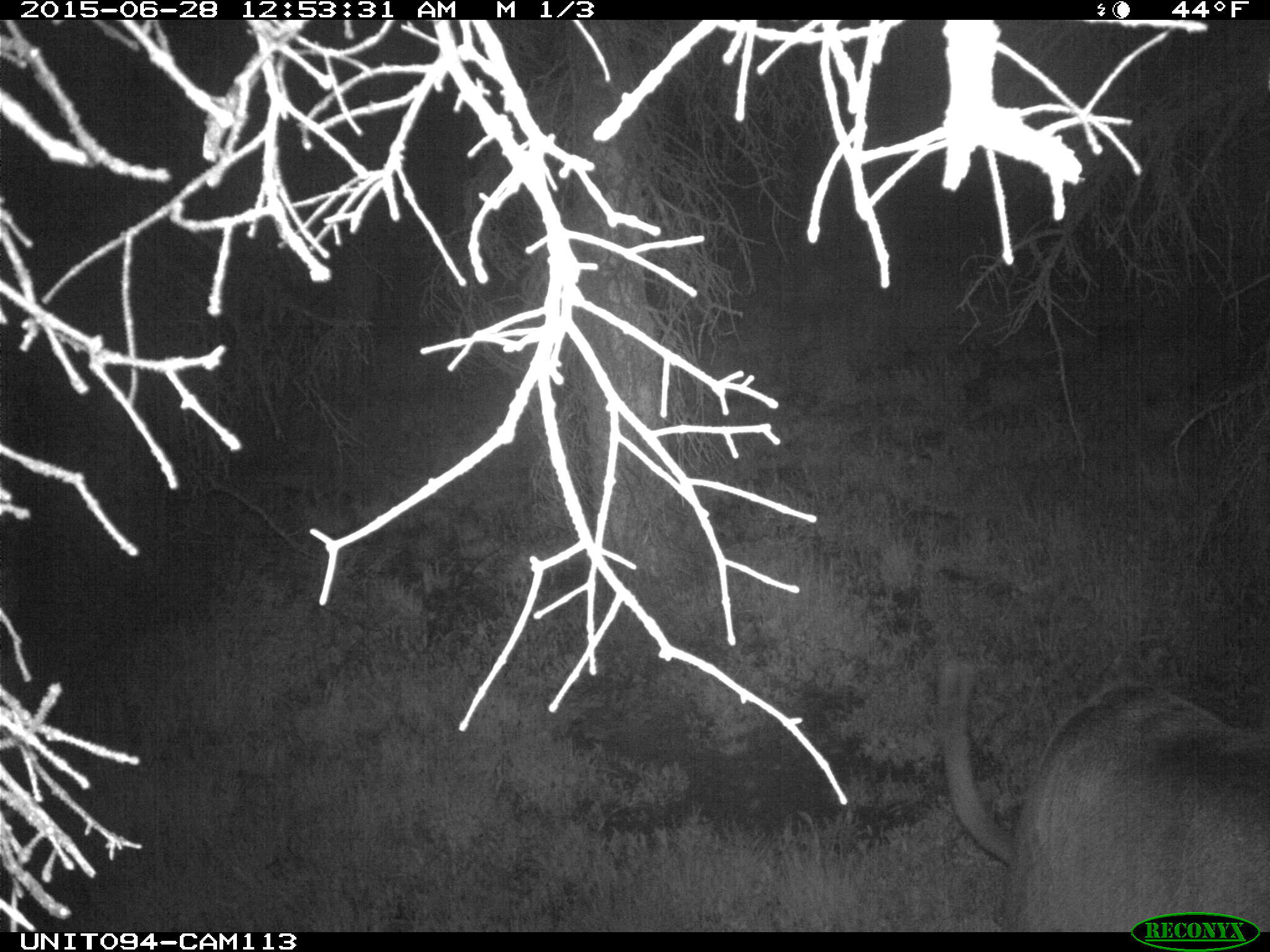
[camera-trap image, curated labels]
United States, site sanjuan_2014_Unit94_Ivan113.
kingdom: Animalia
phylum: Chordata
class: Mammalia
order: Artiodactyla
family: Cervidae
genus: Cervus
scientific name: Cervus elaphus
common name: red deer